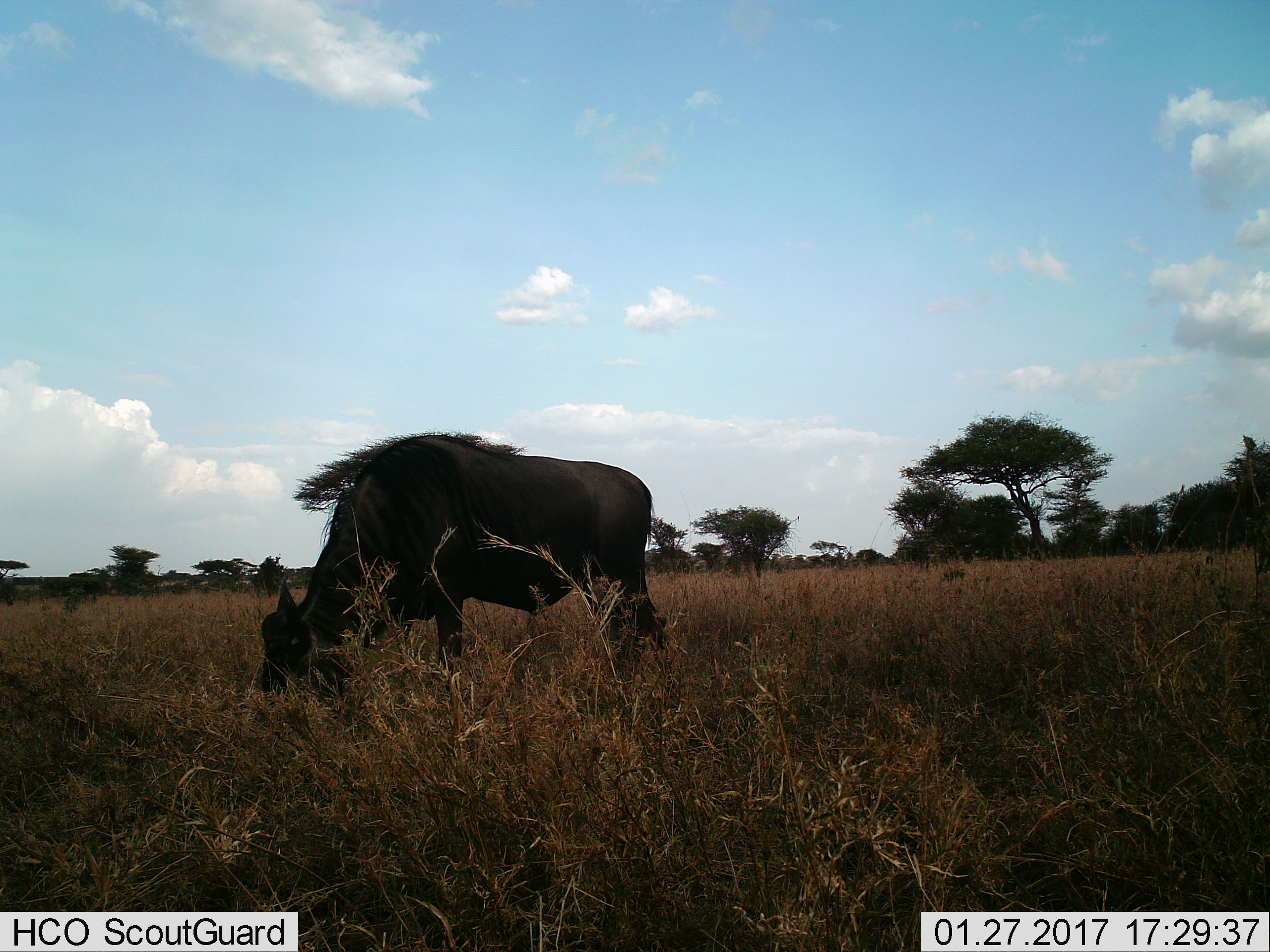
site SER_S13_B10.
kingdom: Animalia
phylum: Chordata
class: Mammalia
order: Artiodactyla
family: Bovidae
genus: Connochaetes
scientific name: Connochaetes taurinus taurinus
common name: blue wildebeest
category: wildebeestblue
Wildebeestblue (blue wildebeest) (Connochaetes taurinus taurinus), count 1. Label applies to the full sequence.